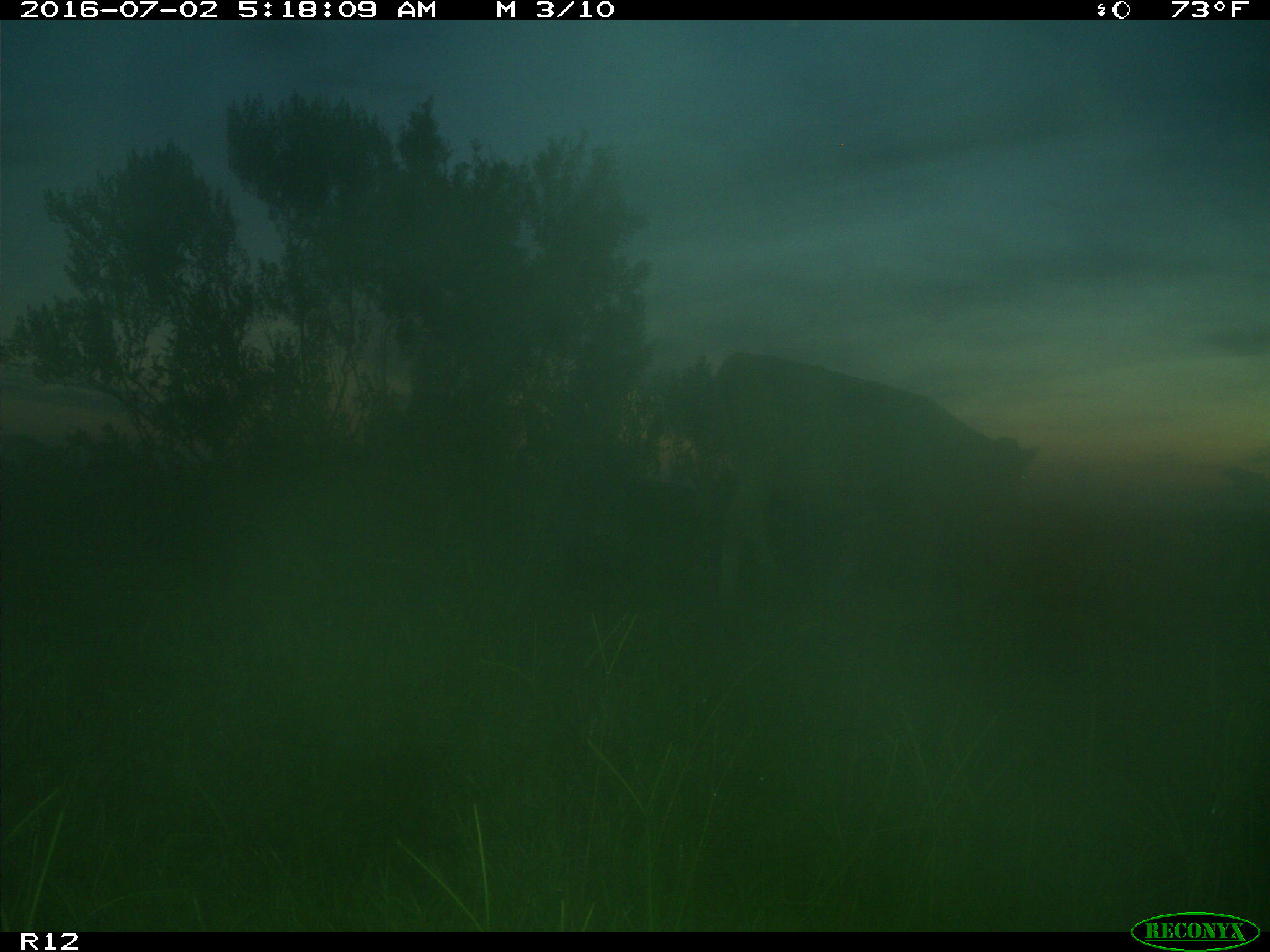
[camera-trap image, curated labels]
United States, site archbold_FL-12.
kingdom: Animalia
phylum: Chordata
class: Mammalia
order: Artiodactyla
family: Bovidae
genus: Bos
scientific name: Bos taurus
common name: domestic cow